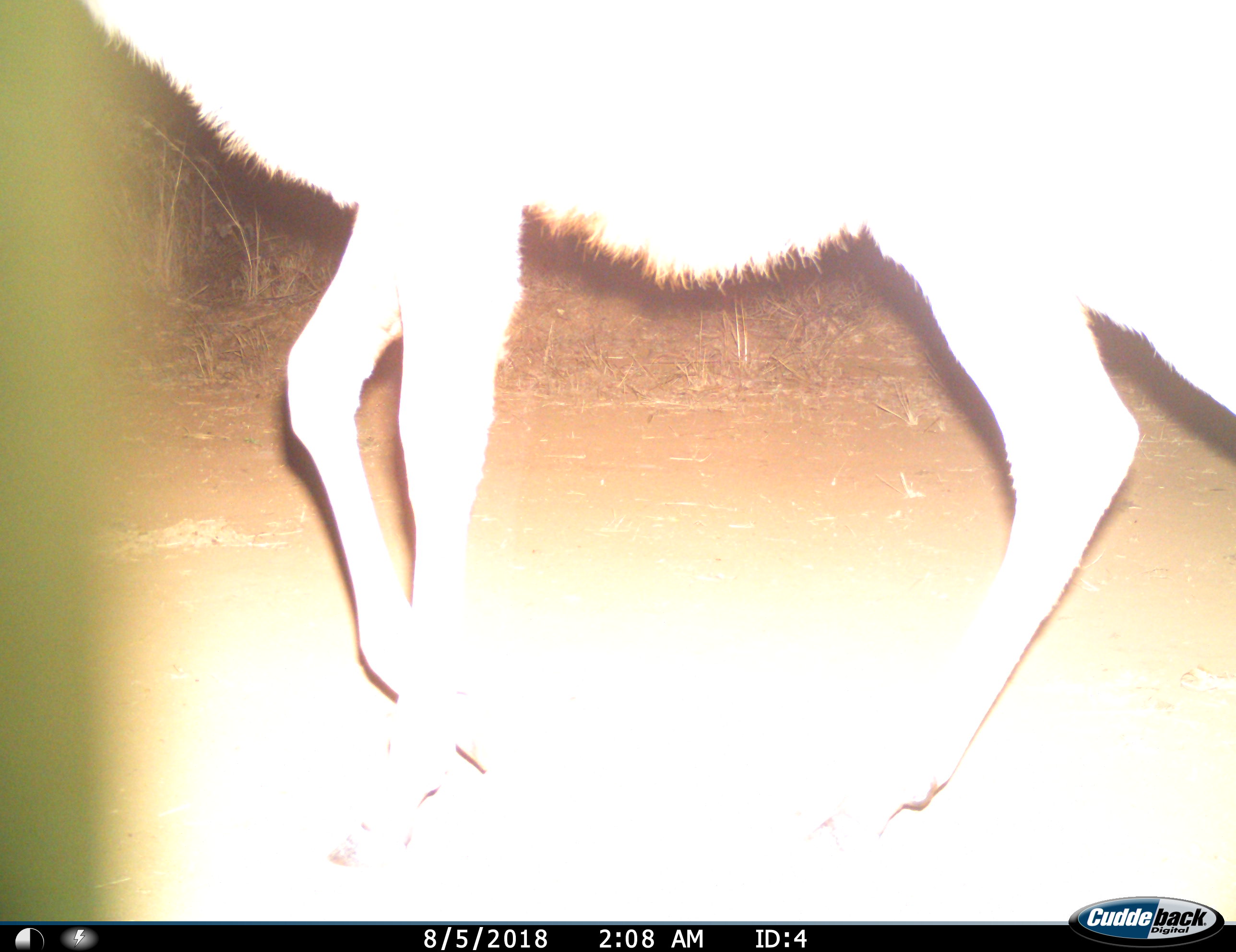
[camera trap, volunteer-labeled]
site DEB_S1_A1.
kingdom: Animalia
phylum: Chordata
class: Mammalia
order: Artiodactyla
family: Bovidae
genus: Tragelaphus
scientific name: Tragelaphus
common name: kudu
Kudu (Tragelaphus), count 1. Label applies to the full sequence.